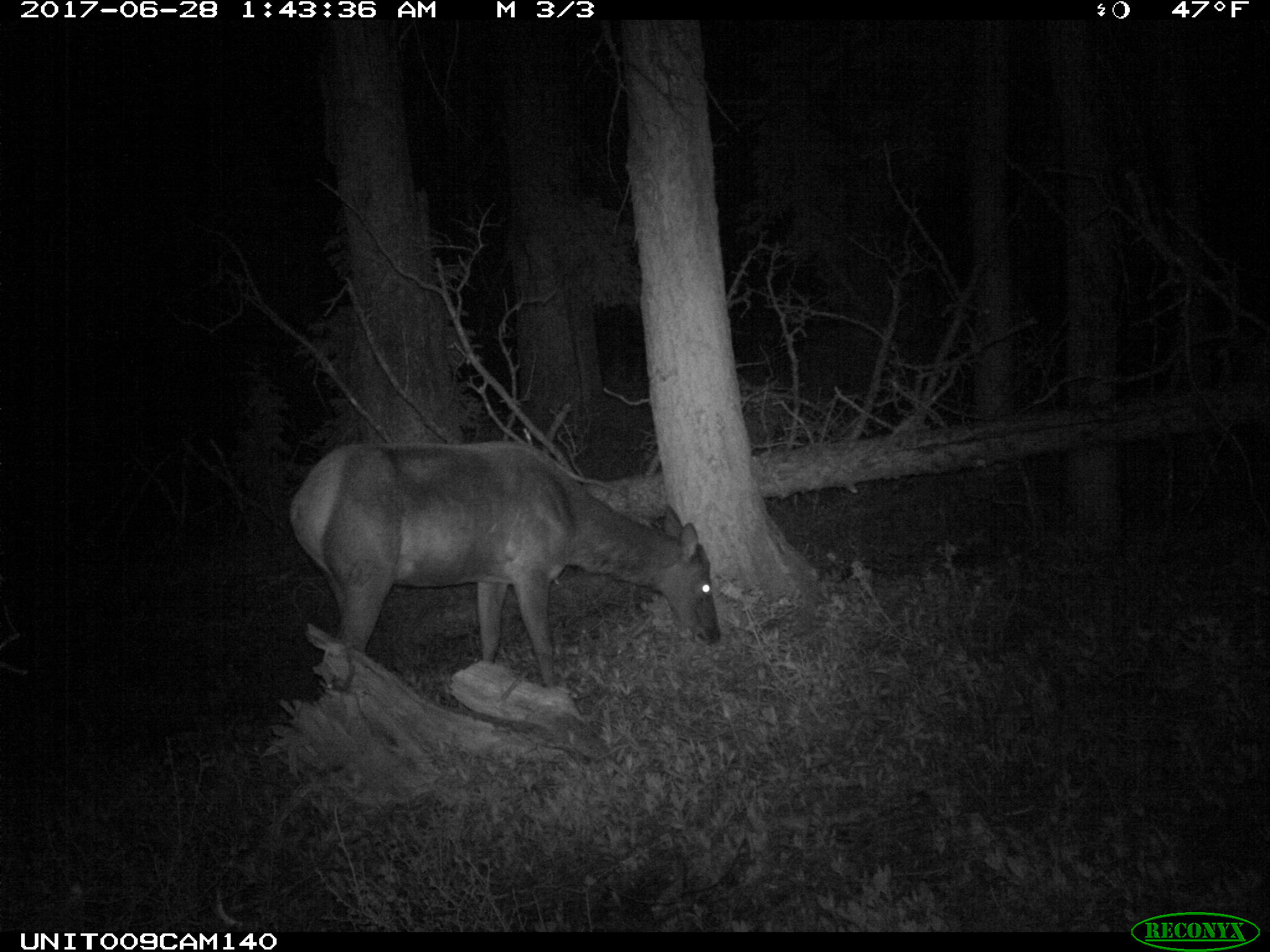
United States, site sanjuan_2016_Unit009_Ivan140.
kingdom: Animalia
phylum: Chordata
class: Mammalia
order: Artiodactyla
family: Cervidae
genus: Cervus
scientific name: Cervus elaphus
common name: red deer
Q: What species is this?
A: Cervus elaphus (red deer).